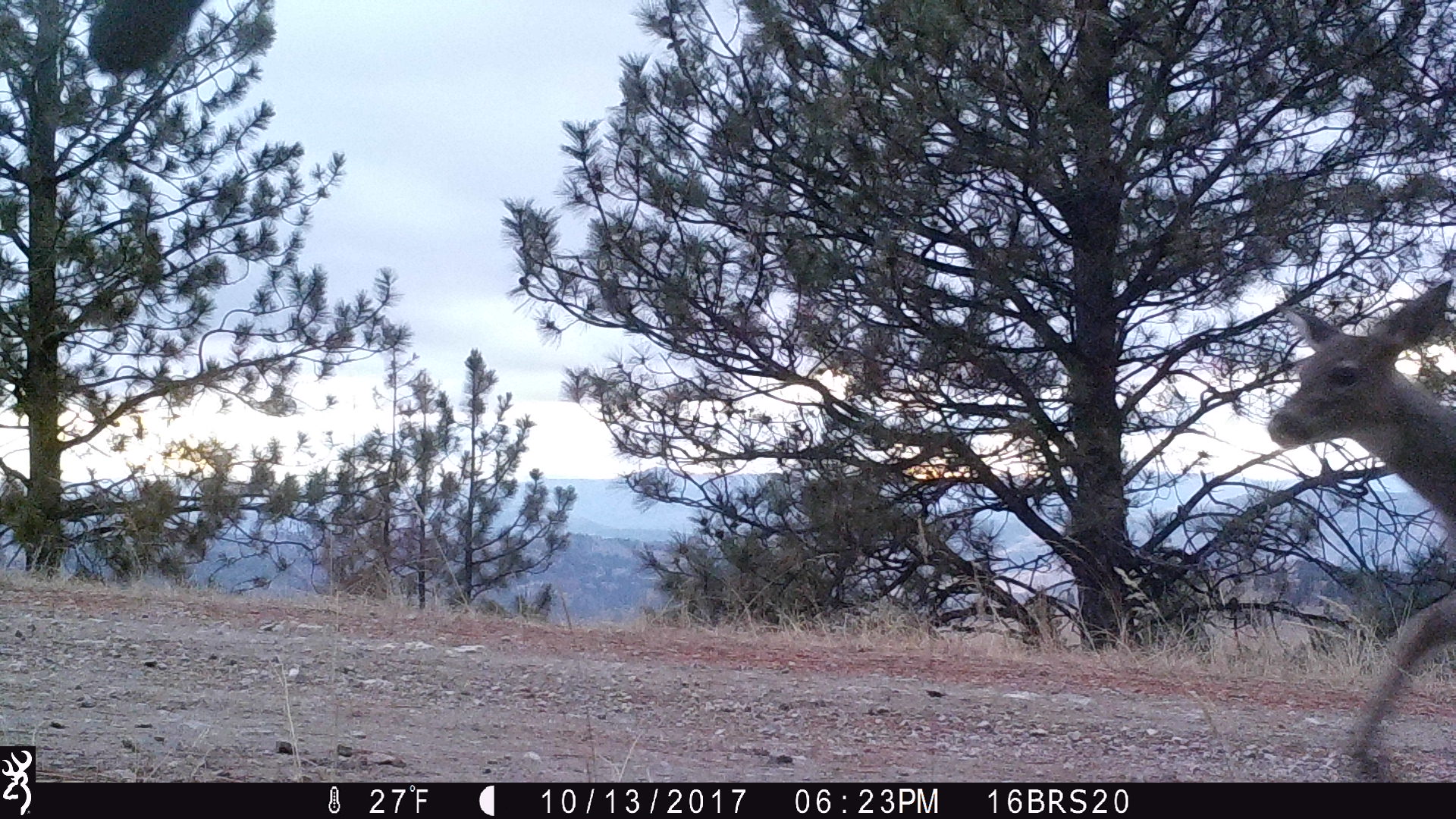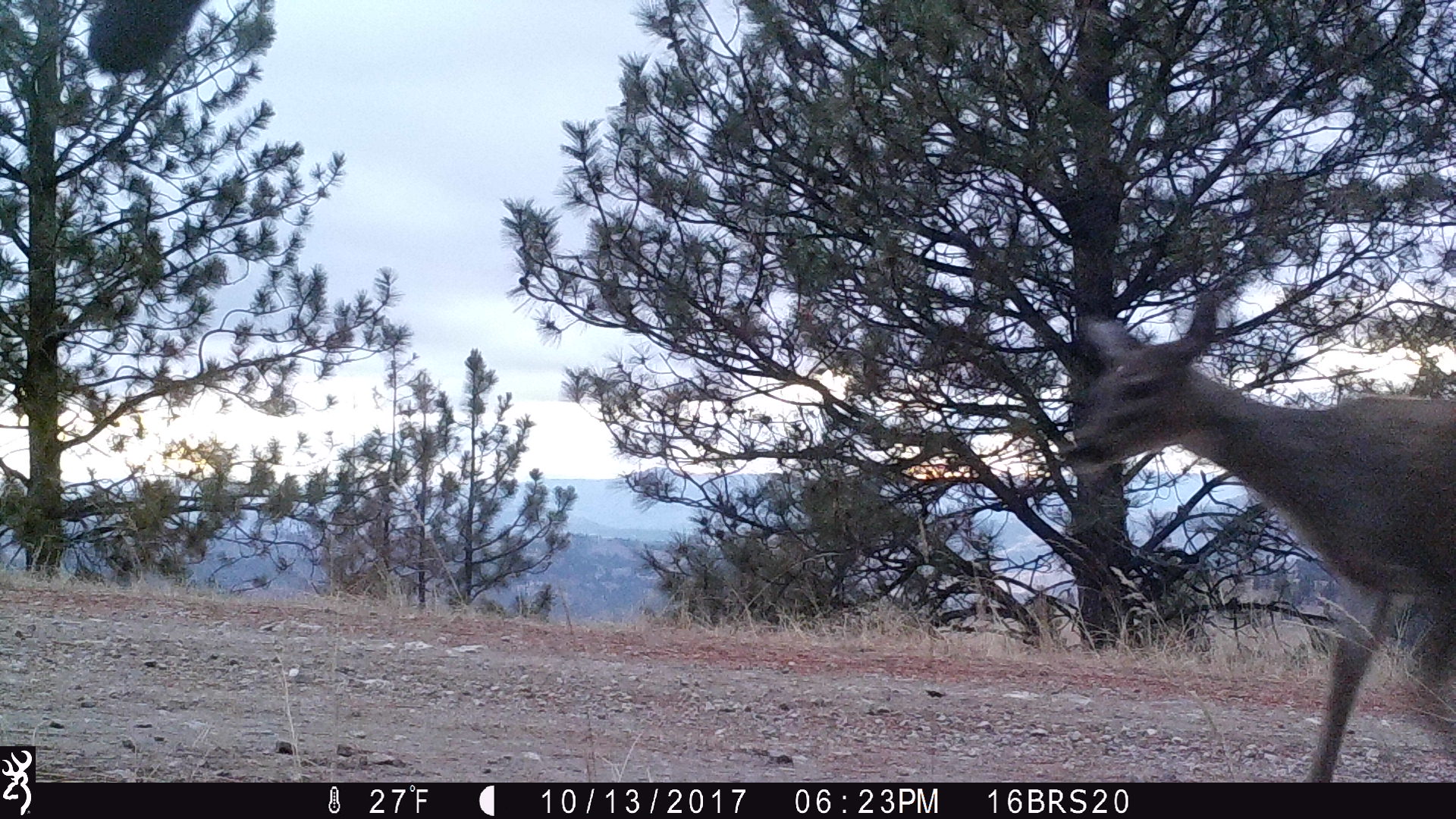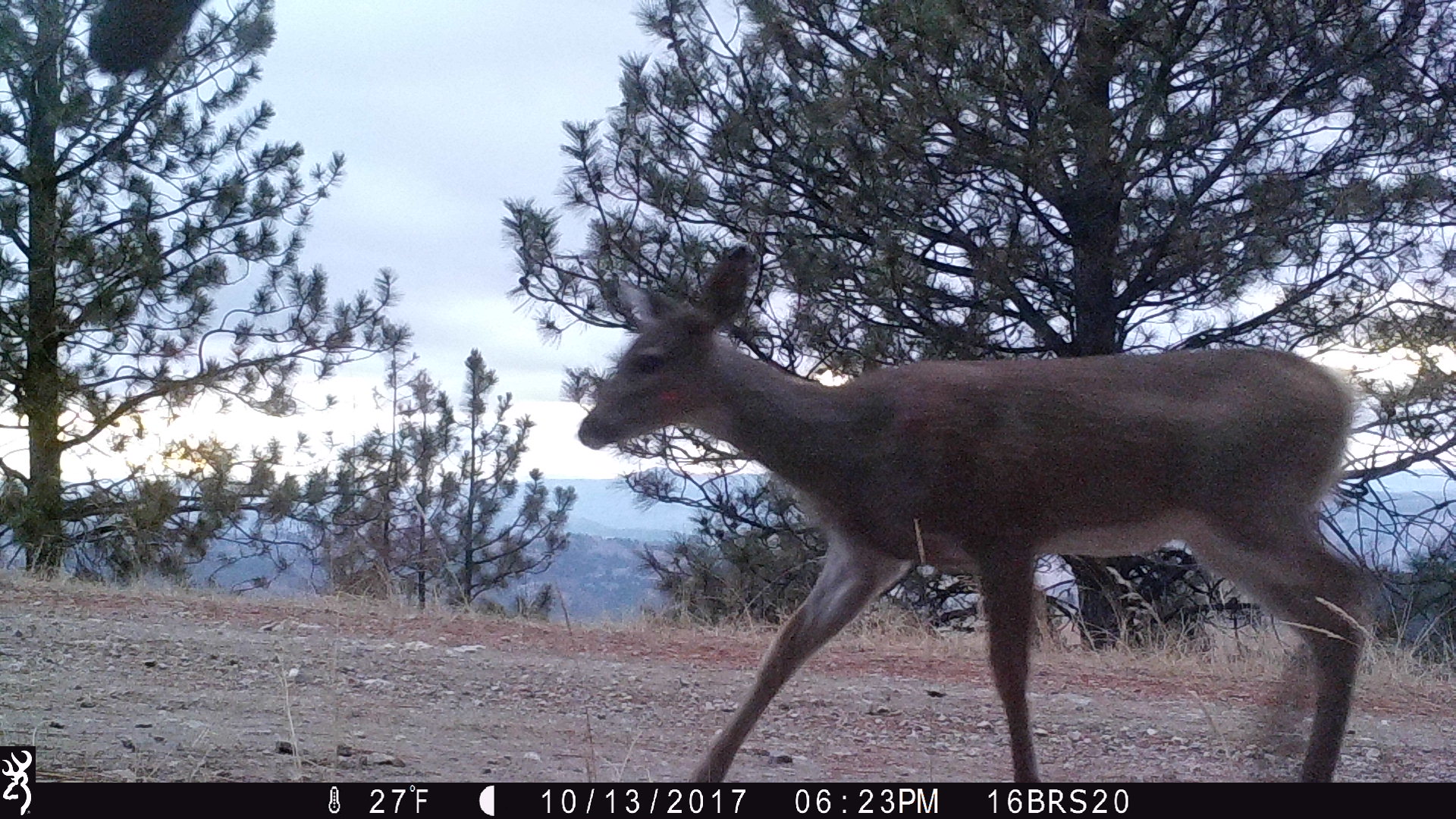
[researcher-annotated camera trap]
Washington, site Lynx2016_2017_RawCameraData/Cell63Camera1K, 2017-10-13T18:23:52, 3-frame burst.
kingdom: Animalia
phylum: Chordata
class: Mammalia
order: Artiodactyla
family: Cervidae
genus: Odocoileus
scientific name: Odocoileus virginianus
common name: white-tailed deer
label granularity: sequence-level